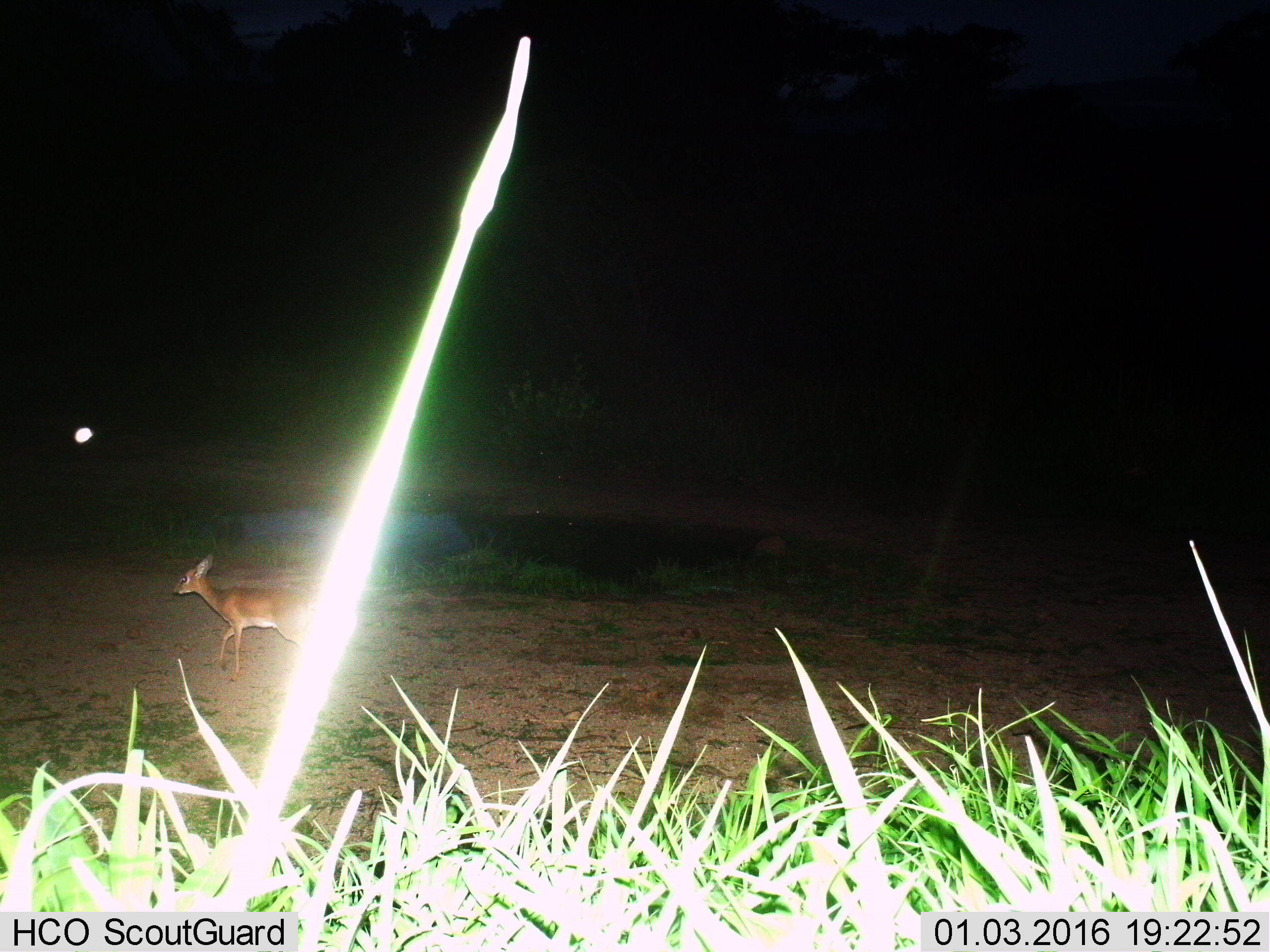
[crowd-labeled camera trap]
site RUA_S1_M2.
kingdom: Animalia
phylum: Chordata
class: Mammalia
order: Artiodactyla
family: Bovidae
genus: Madoqua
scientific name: Madoqua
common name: dik-dik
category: dikdik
Dikdik (dik-dik) (Madoqua), count 1. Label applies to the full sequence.